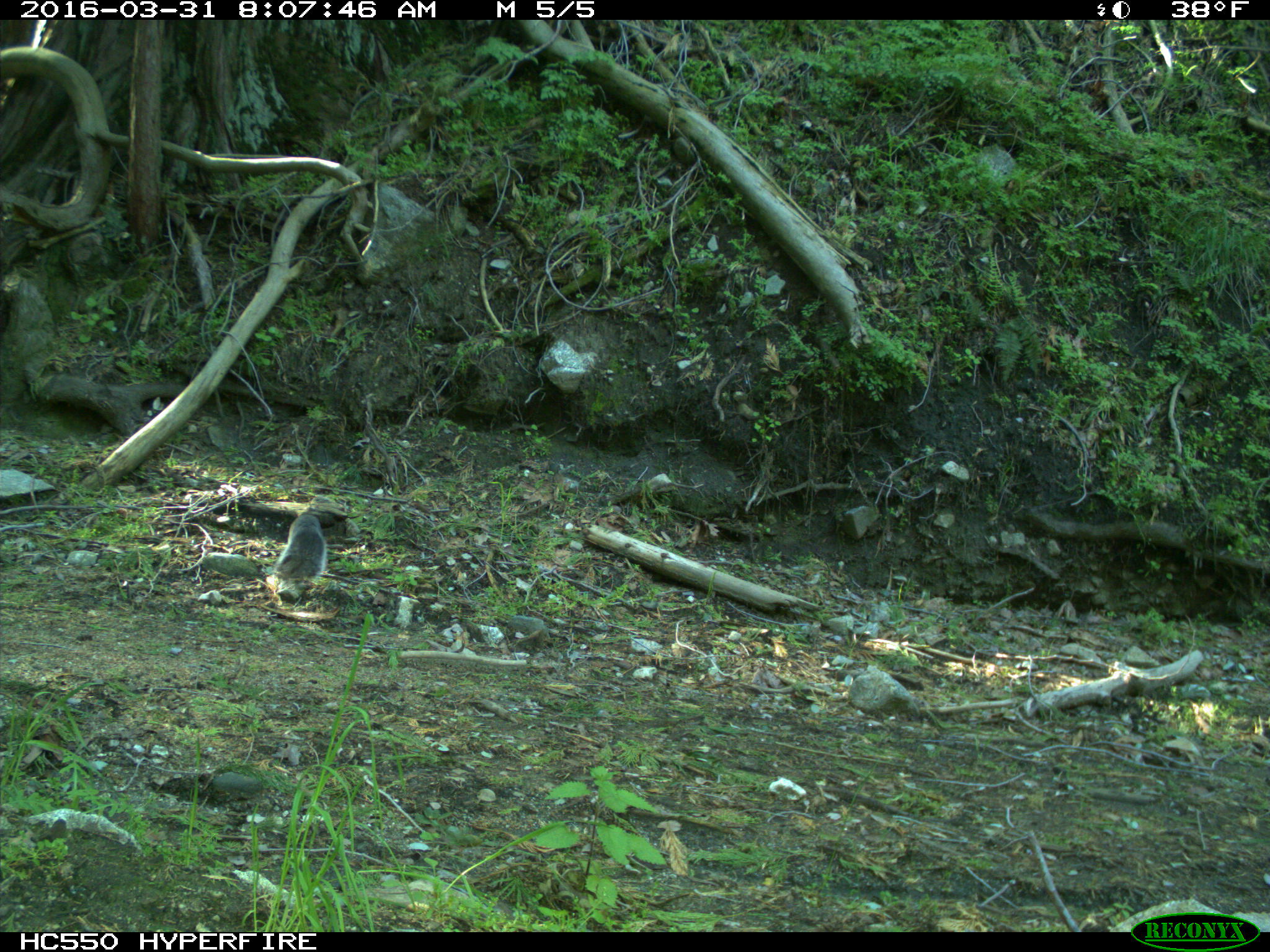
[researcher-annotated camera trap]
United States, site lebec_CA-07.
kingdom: Animalia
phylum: Chordata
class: Mammalia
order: Rodentia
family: Sciuridae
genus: Sciurus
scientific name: Sciurus carolinensis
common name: eastern gray squirrel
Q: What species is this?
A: Sciurus carolinensis (eastern gray squirrel).